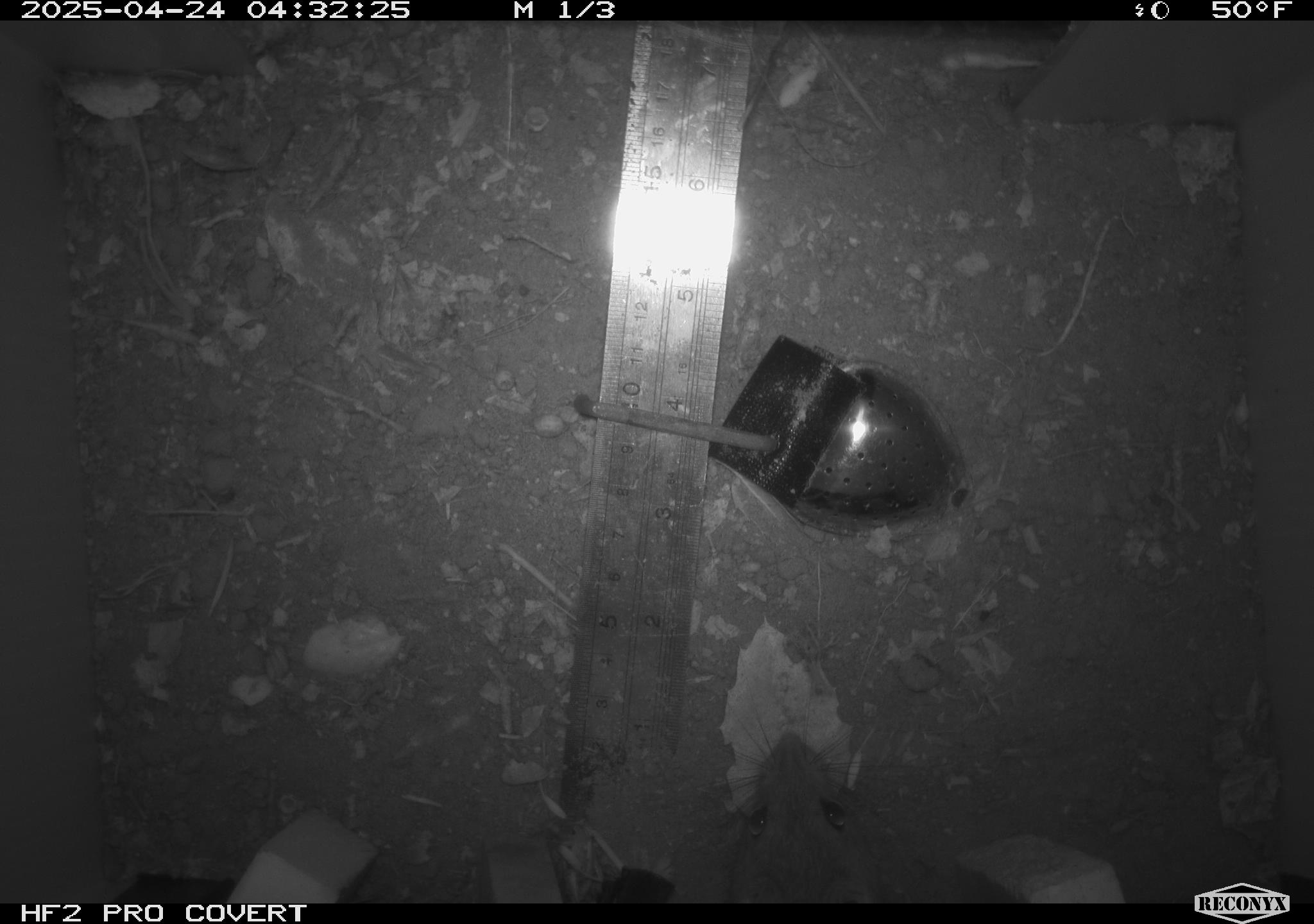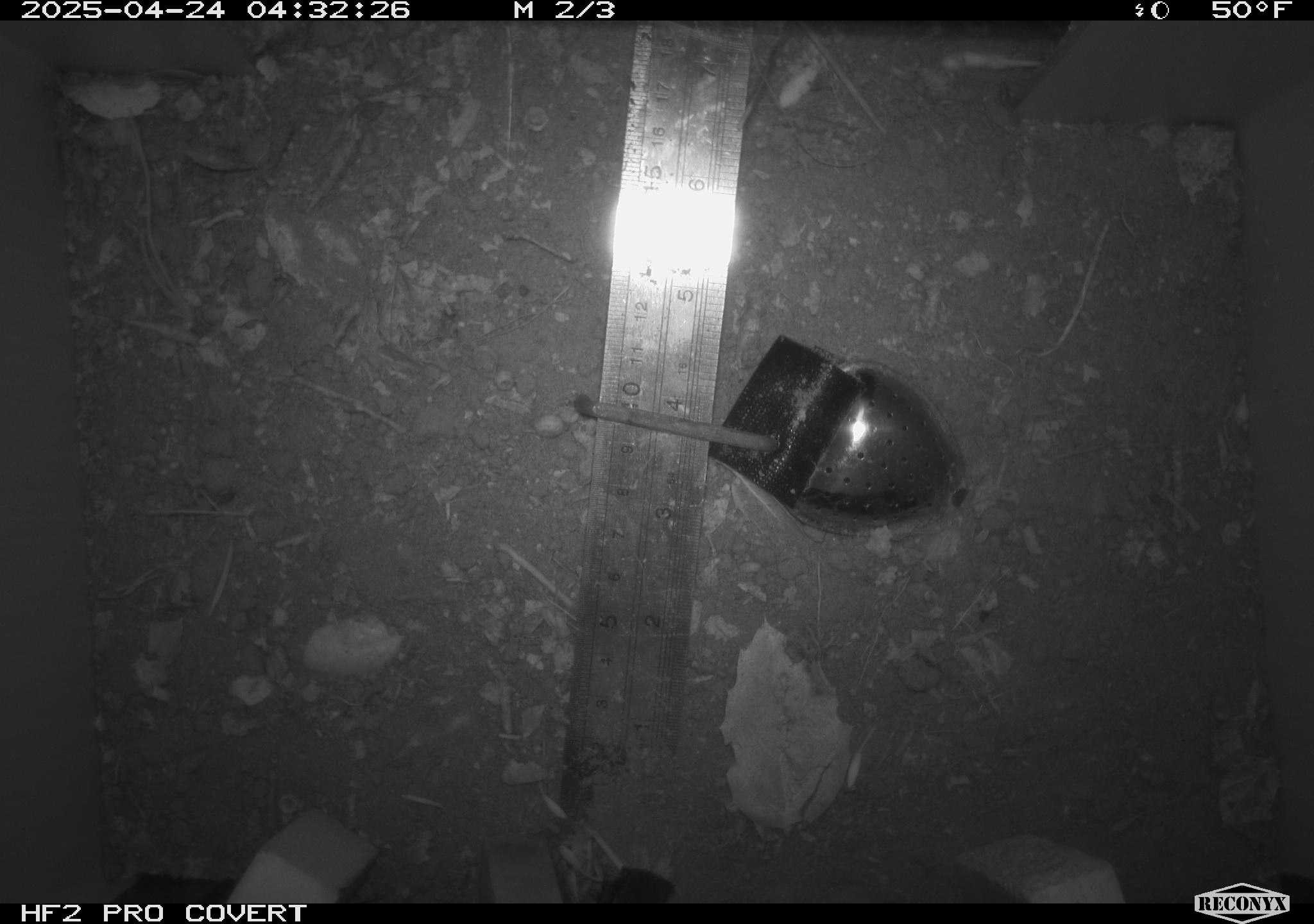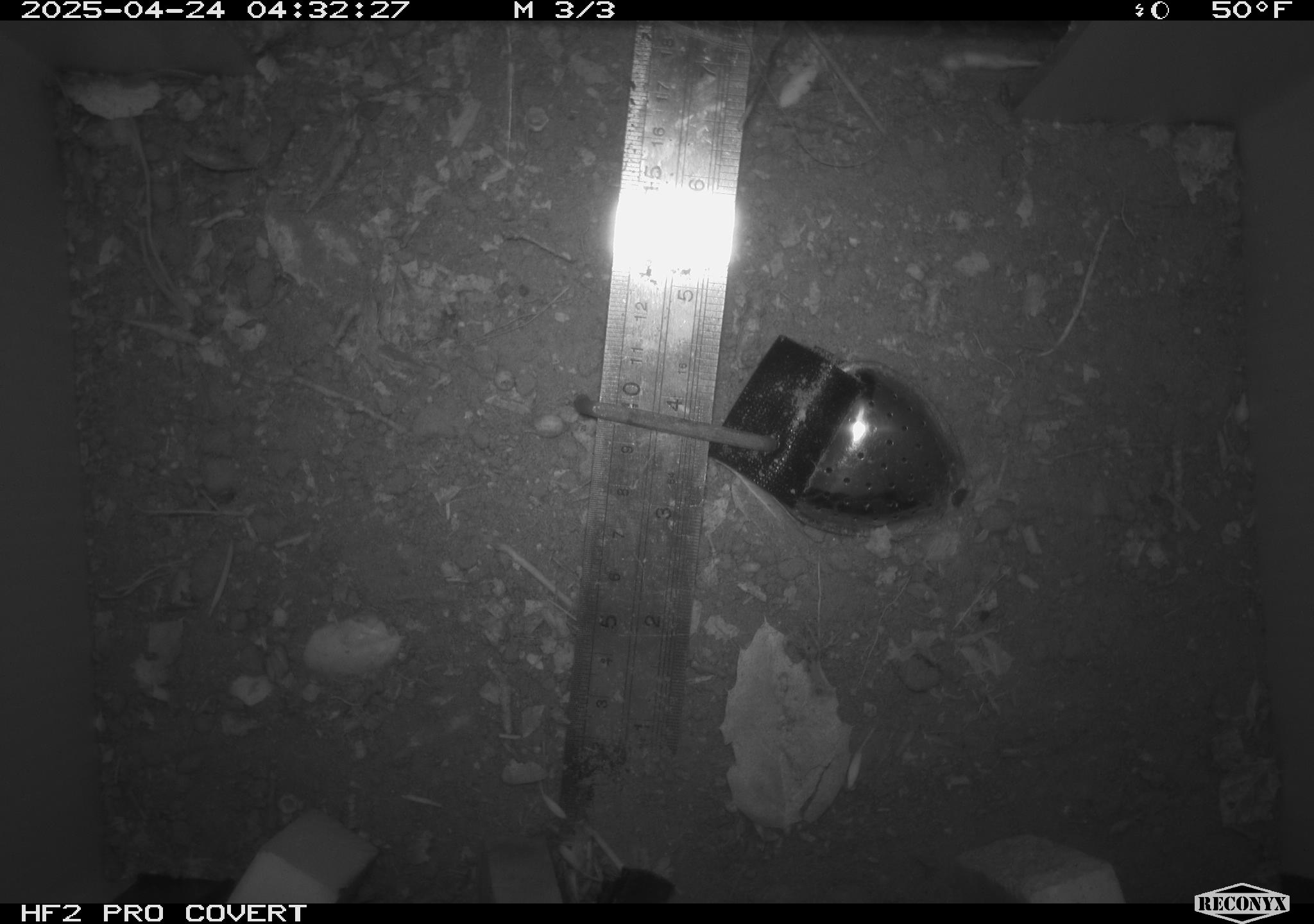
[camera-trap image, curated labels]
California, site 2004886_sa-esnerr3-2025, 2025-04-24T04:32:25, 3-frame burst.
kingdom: Animalia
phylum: Chordata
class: Mammalia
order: Rodentia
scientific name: Rodentia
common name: rodent